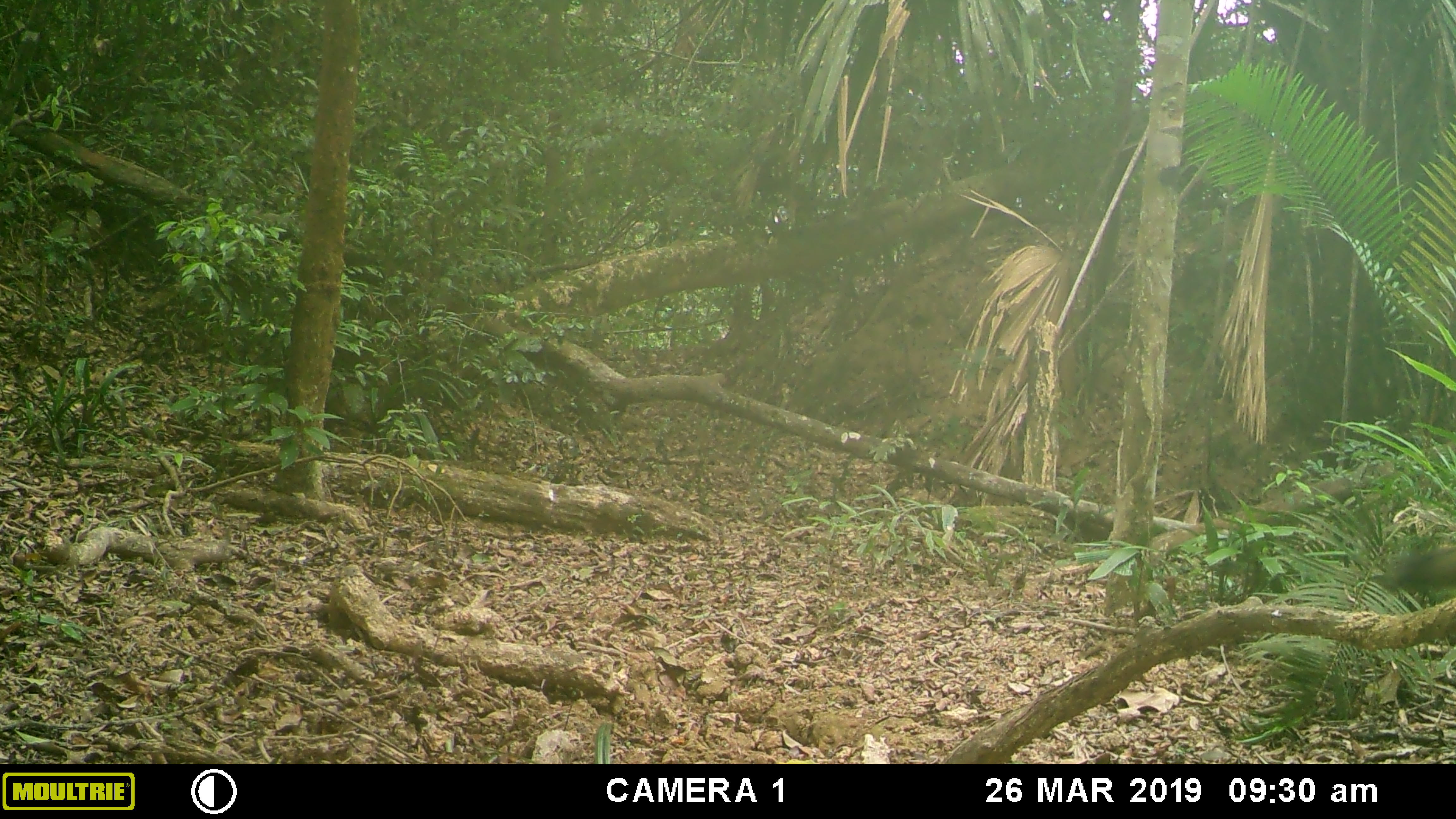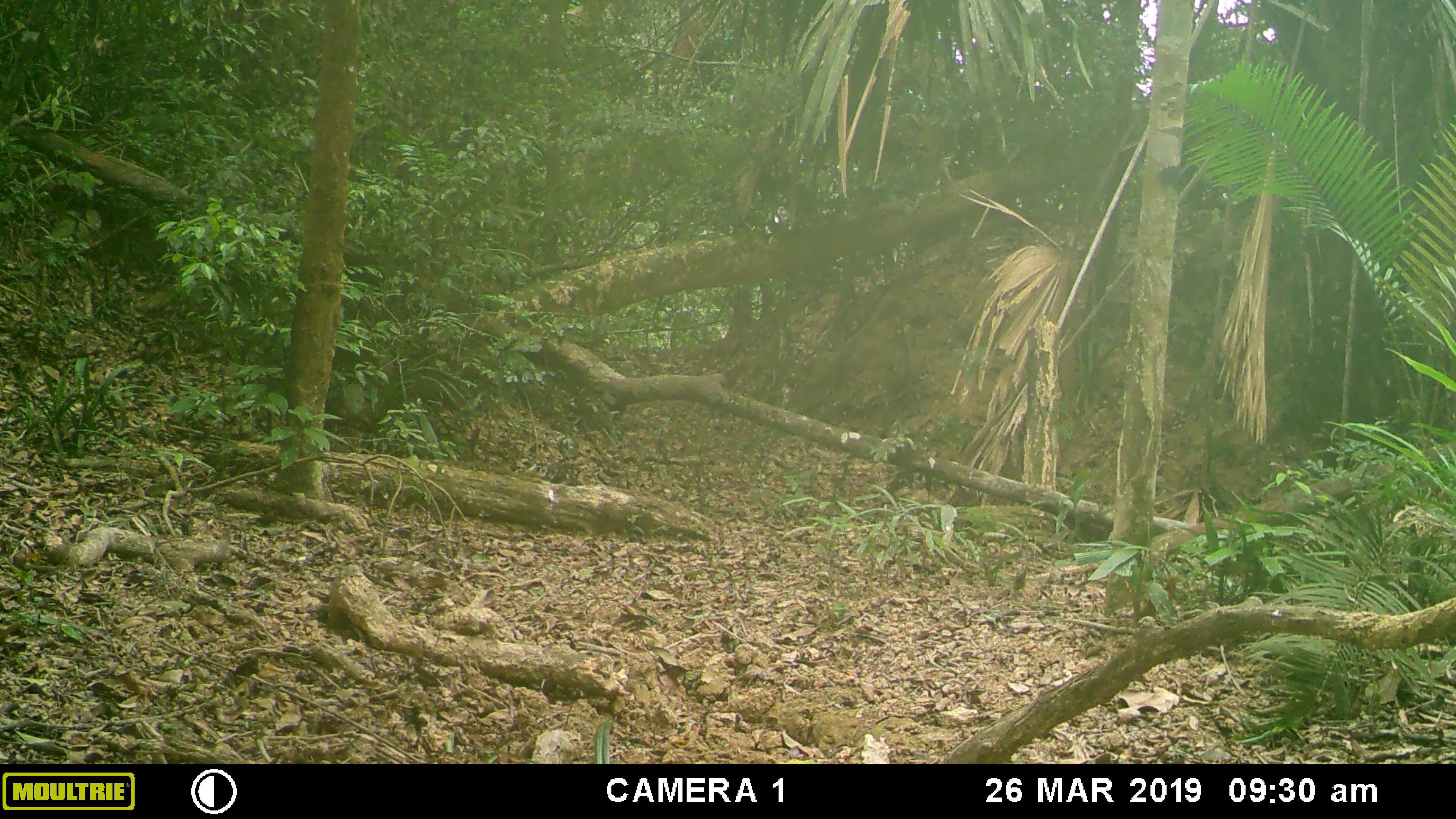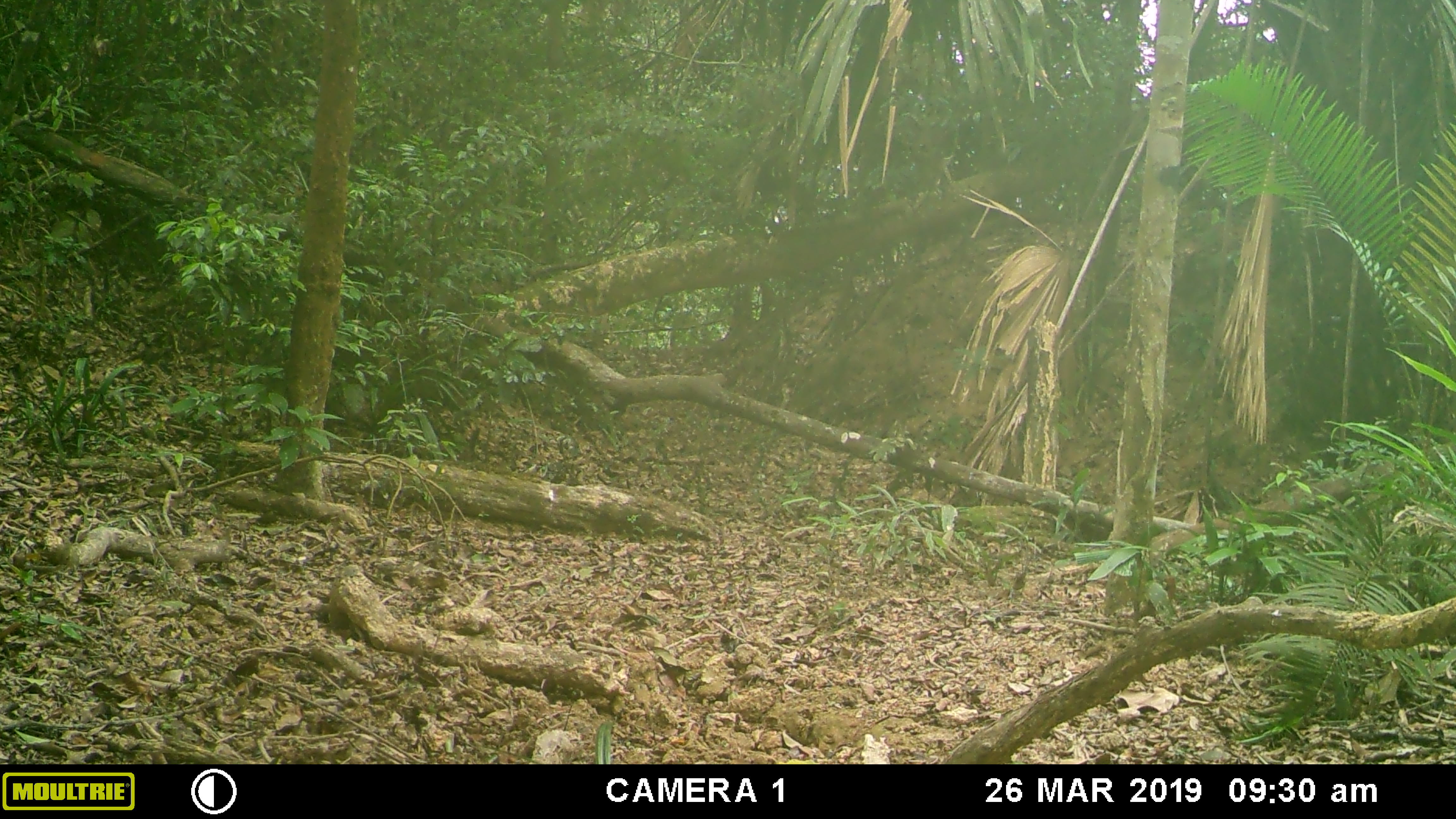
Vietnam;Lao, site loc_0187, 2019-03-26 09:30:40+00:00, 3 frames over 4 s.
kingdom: Animalia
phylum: Chordata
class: Mammalia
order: Rodentia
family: Sciuridae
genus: Callosciurus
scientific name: Callosciurus erythraeus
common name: pallas's squirrel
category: pallass squirrel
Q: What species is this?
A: Pallass squirrel (pallas's squirrel) (Callosciurus erythraeus).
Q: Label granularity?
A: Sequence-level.